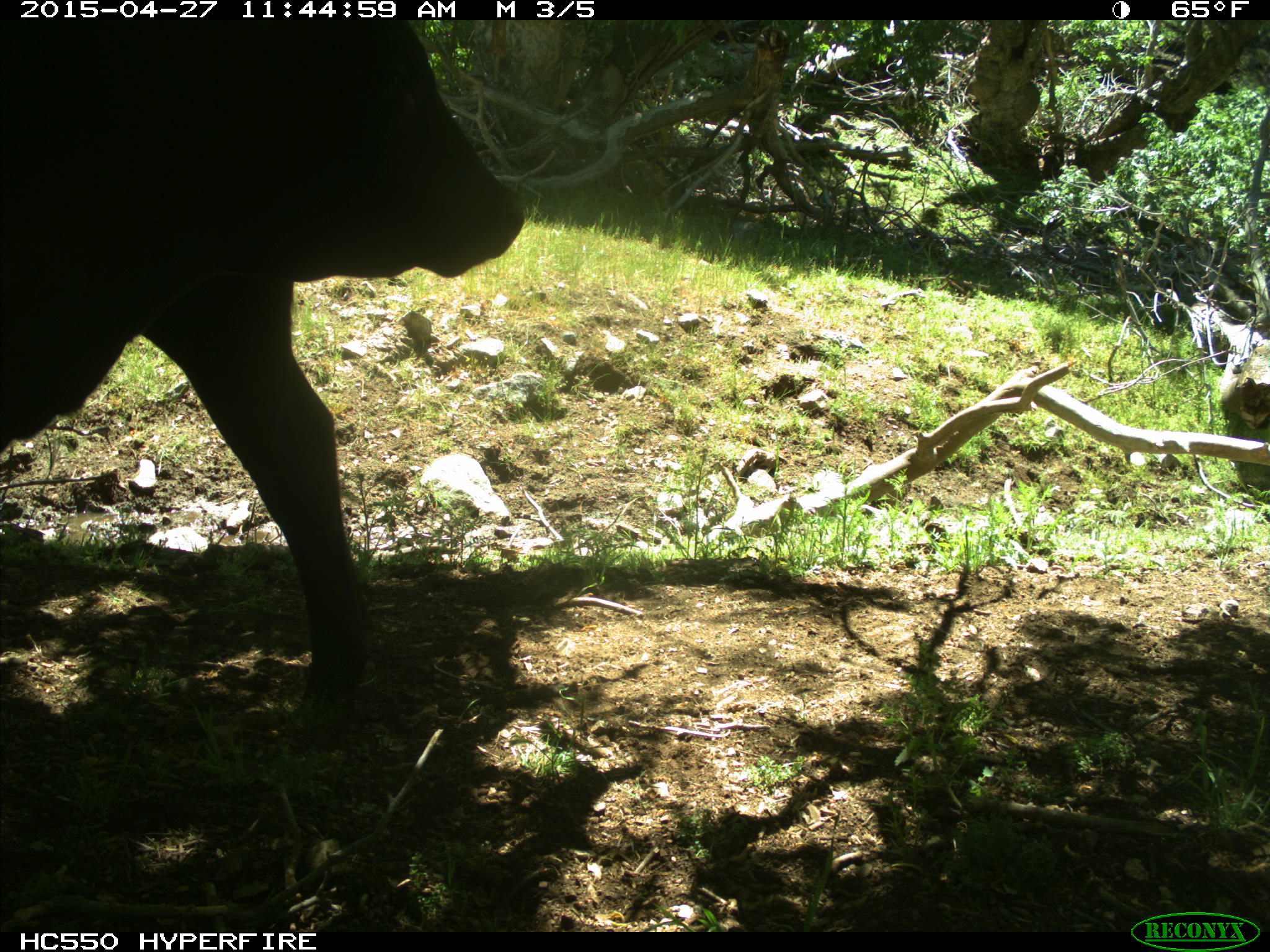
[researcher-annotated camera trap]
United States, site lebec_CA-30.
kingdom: Animalia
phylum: Chordata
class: Mammalia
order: Artiodactyla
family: Bovidae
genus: Bos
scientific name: Bos taurus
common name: domestic cow